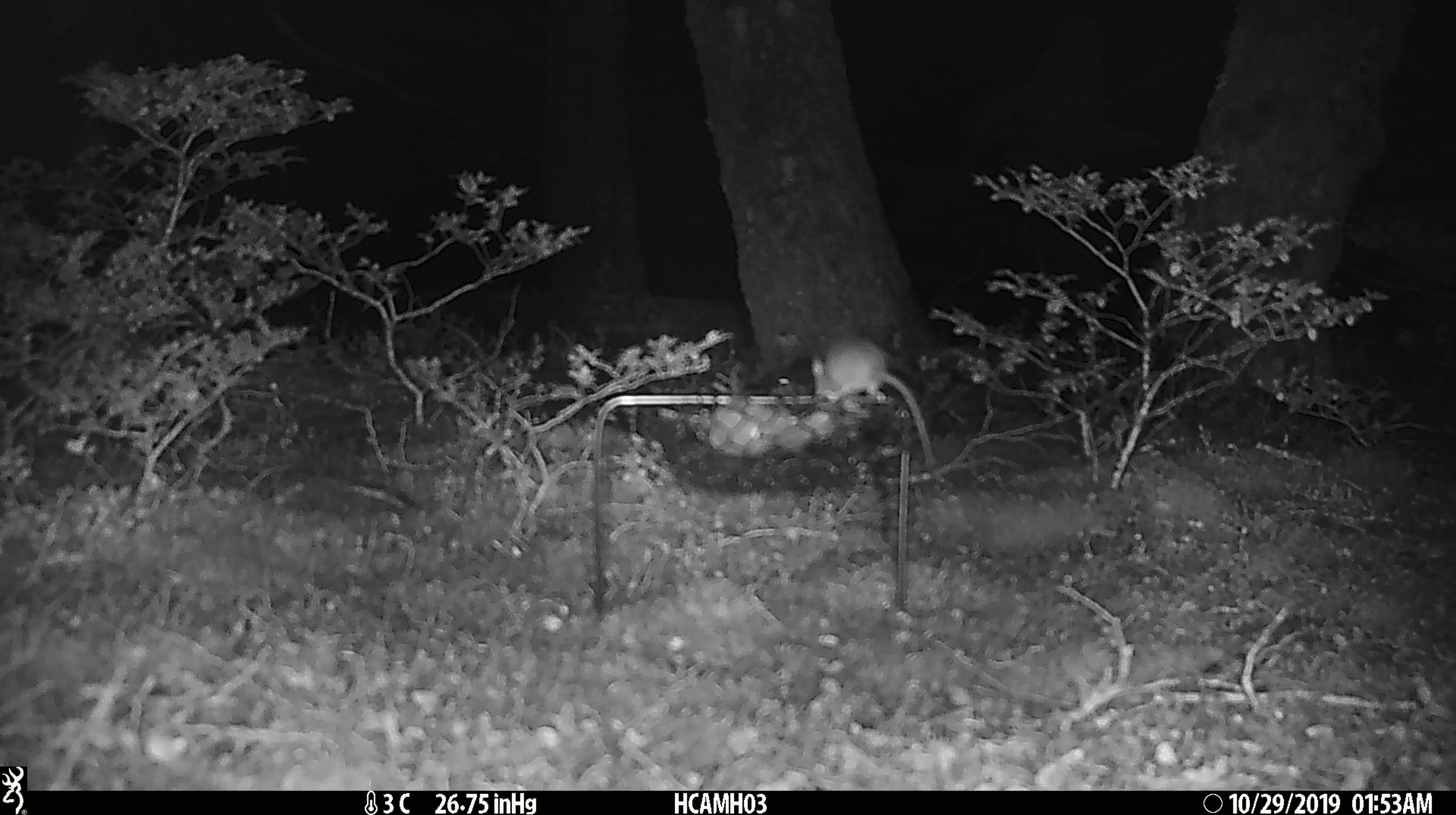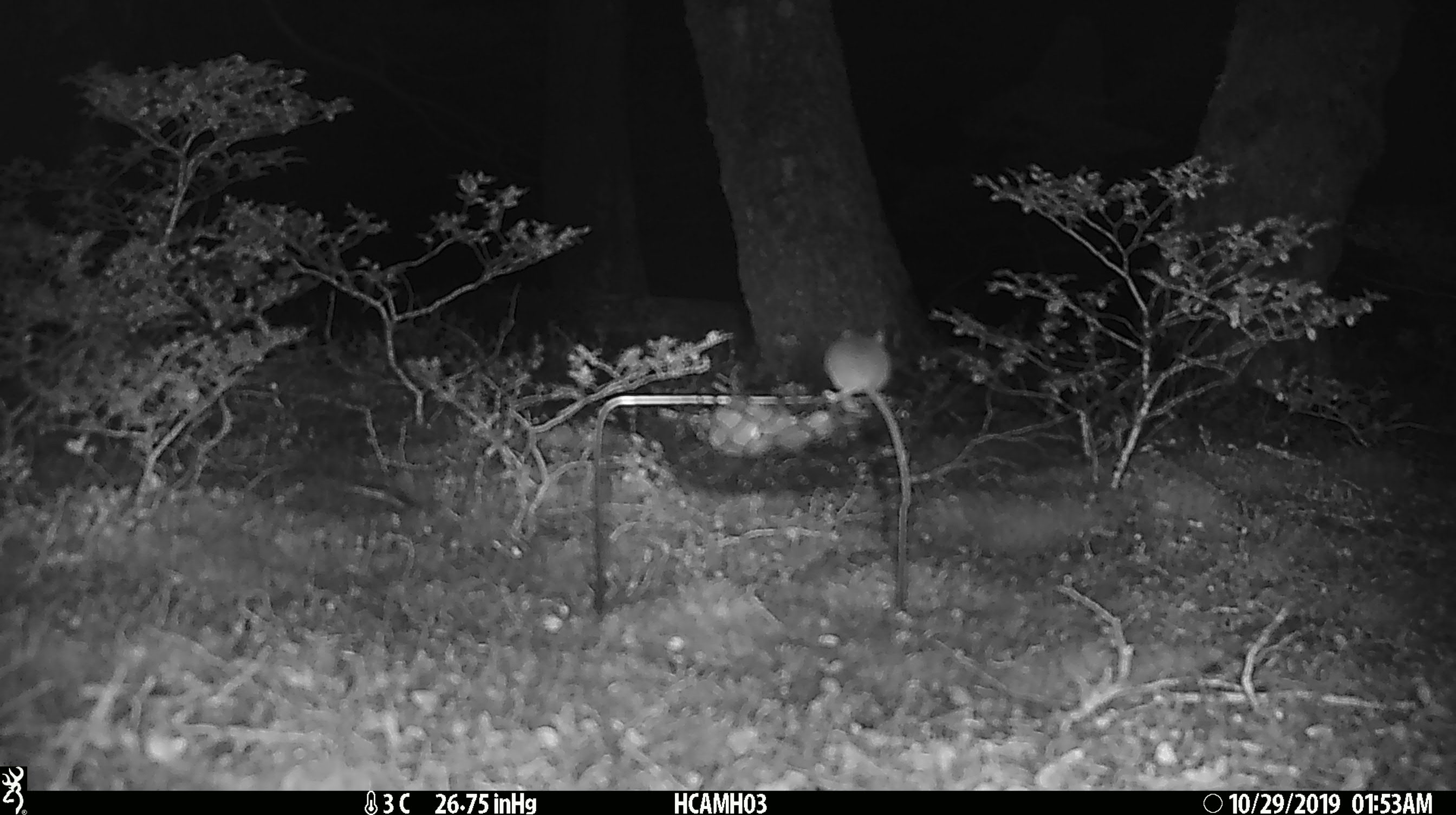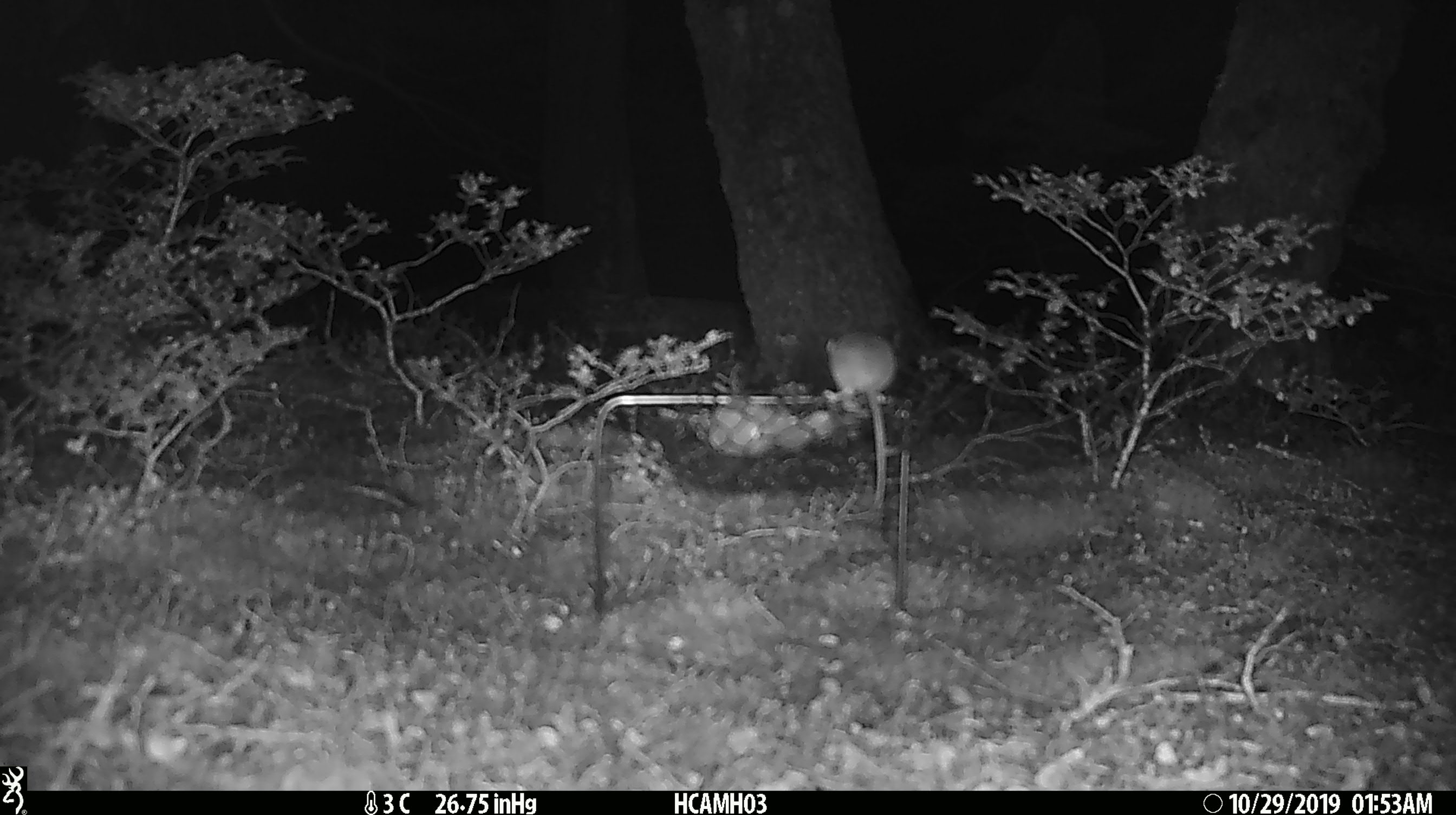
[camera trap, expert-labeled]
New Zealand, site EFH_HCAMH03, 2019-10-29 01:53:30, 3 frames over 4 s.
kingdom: Animalia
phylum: Chordata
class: Mammalia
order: Rodentia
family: Muridae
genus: Mus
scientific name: Mus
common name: mouse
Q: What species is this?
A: Mouse (Mus).